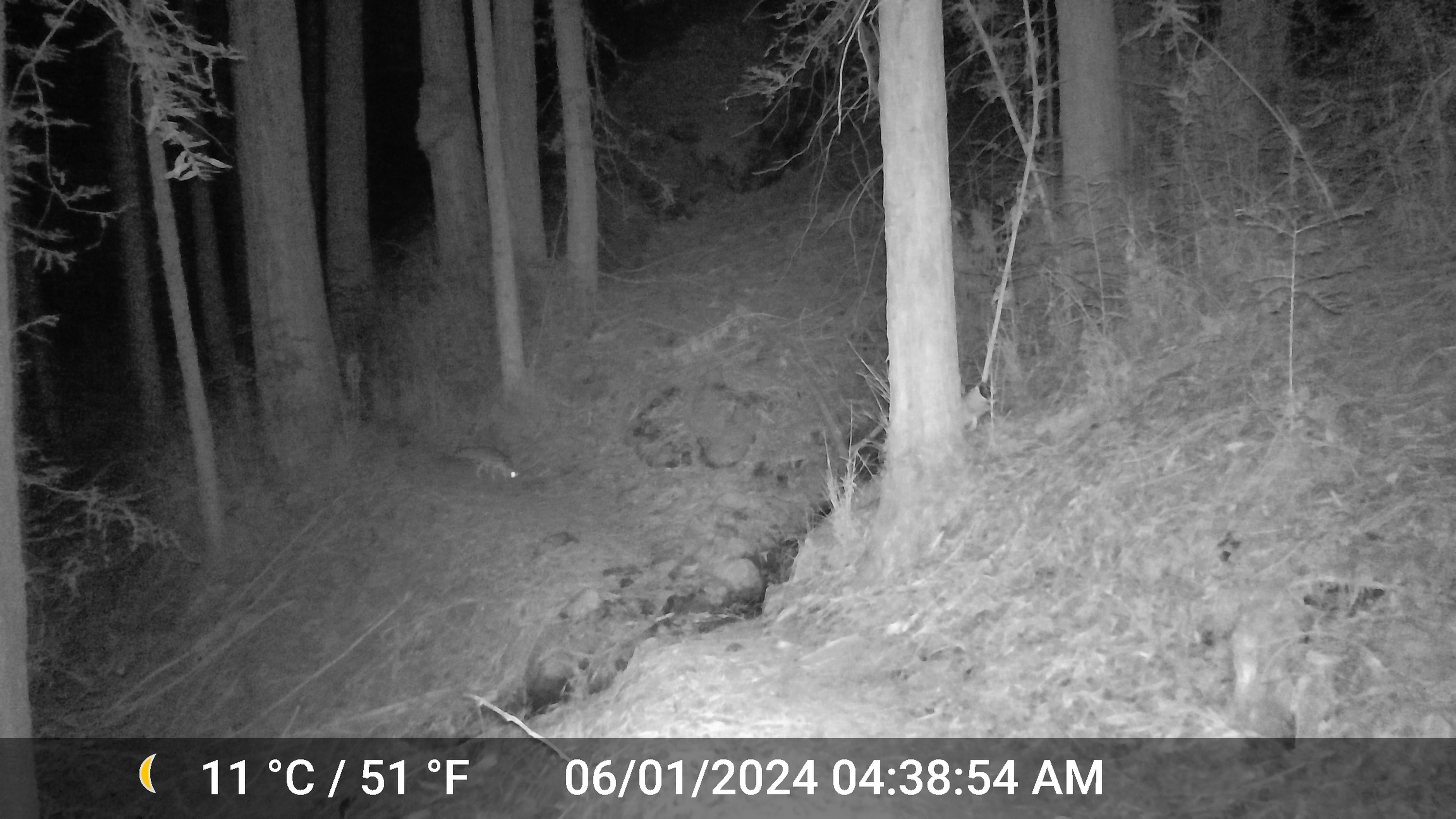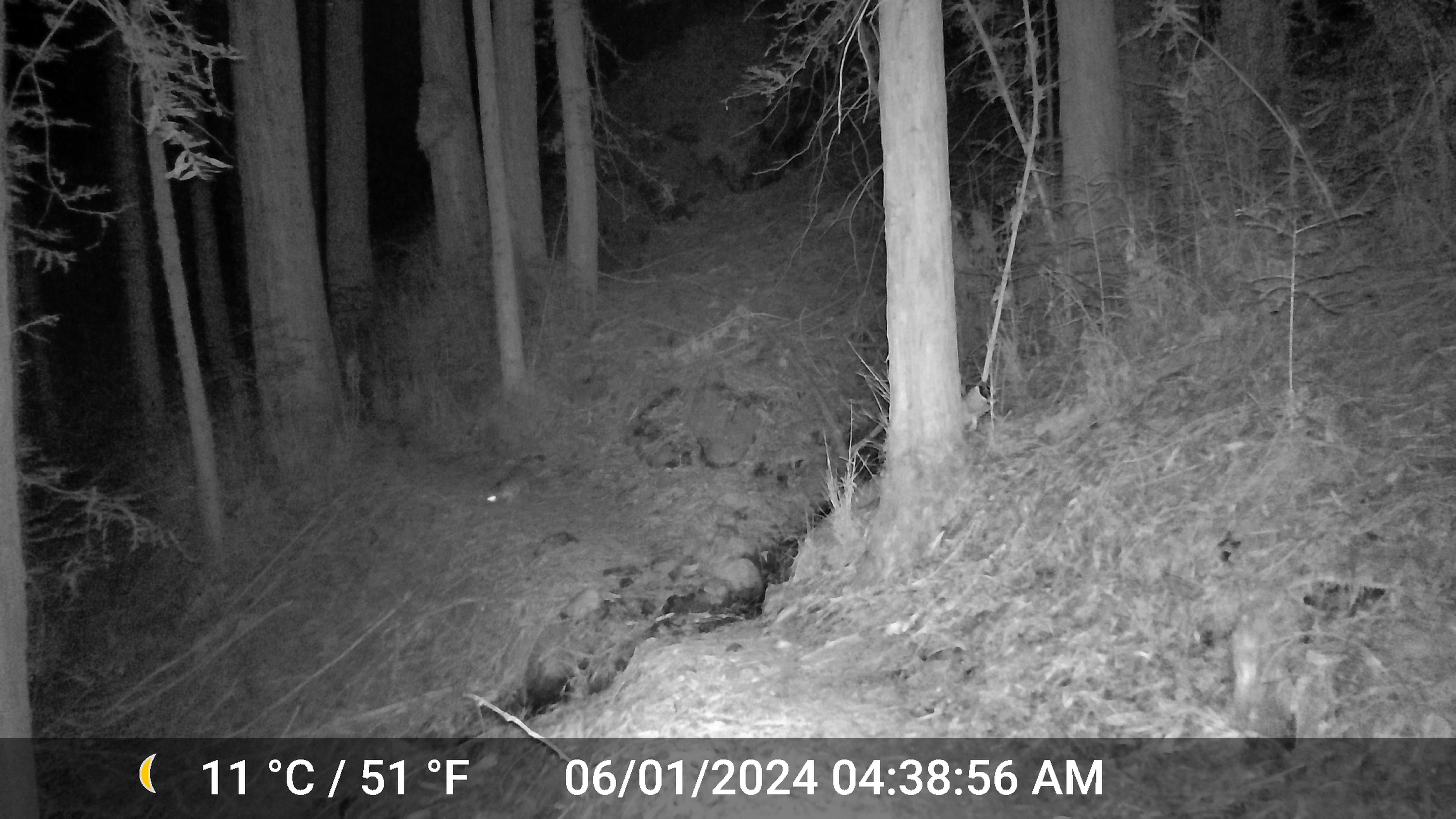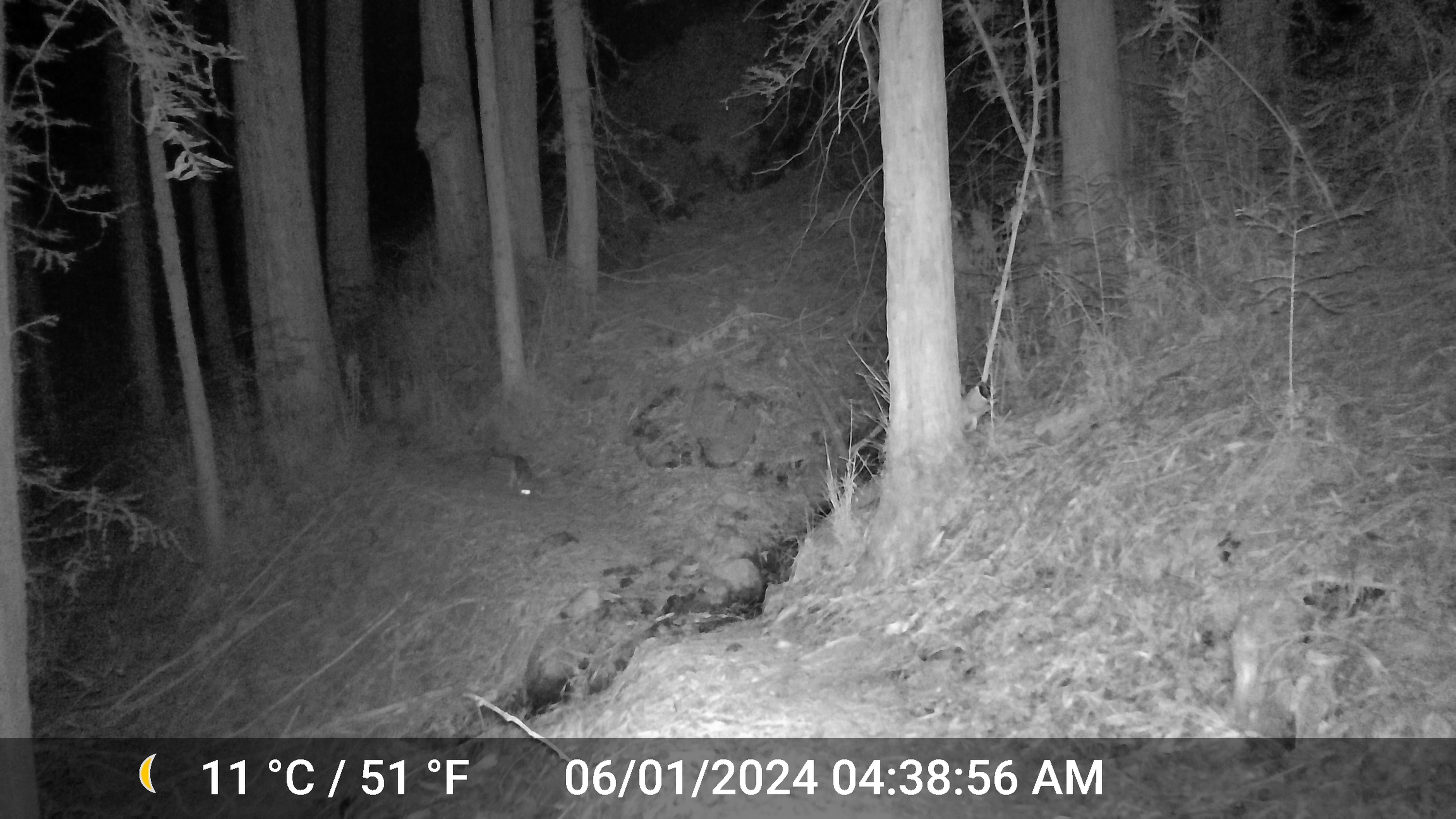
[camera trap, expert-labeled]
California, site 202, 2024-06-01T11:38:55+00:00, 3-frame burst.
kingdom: Animalia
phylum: Chordata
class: Mammalia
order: Carnivora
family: Canidae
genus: Urocyon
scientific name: Urocyon cinereoargenteus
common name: gray fox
Gray fox (Urocyon cinereoargenteus).